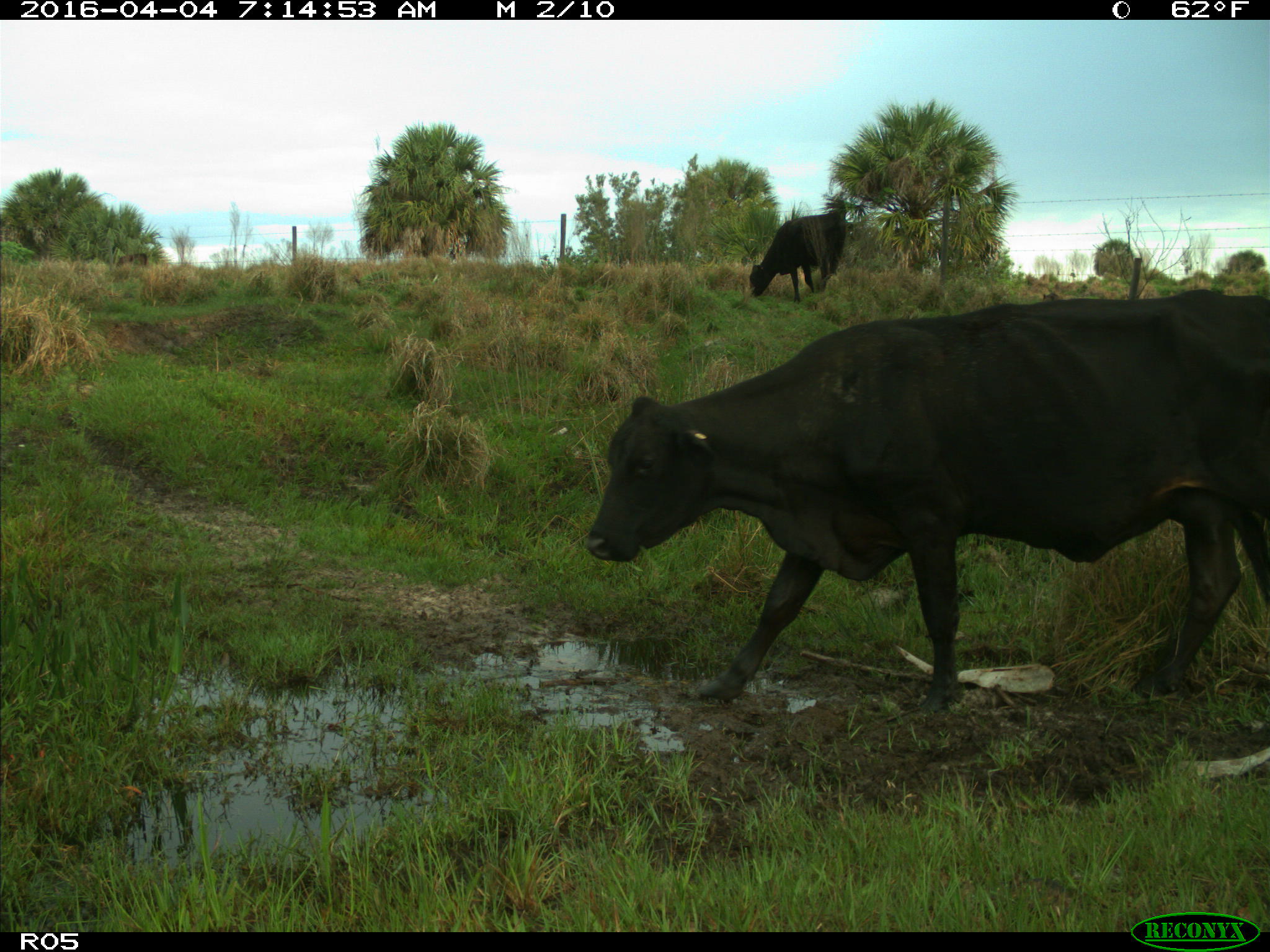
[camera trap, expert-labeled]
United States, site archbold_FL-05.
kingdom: Animalia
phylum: Chordata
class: Mammalia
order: Artiodactyla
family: Bovidae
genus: Bos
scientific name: Bos taurus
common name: domestic cow